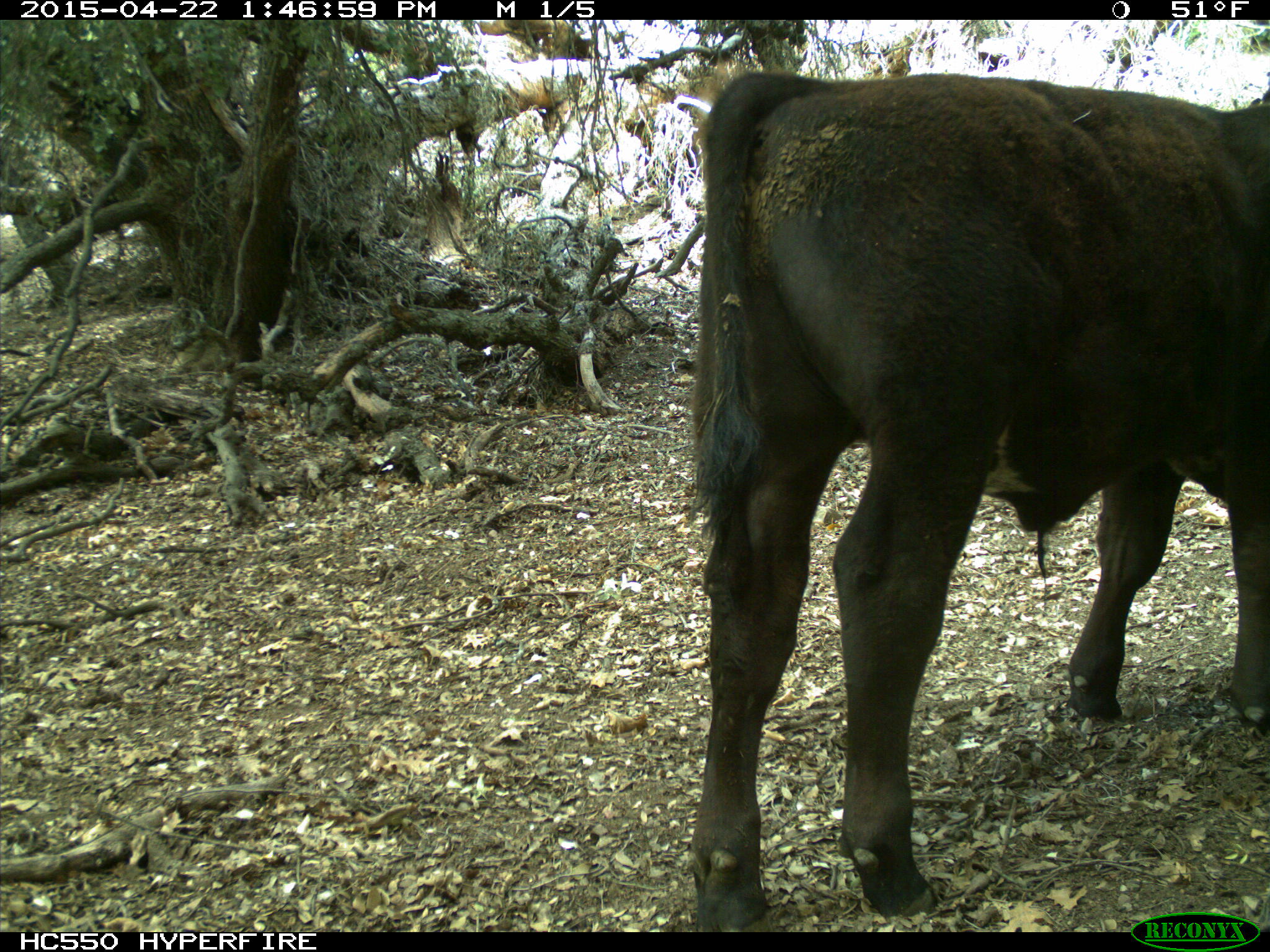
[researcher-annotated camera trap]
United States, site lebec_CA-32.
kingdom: Animalia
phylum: Chordata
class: Mammalia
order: Artiodactyla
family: Bovidae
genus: Bos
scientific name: Bos taurus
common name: domestic cow